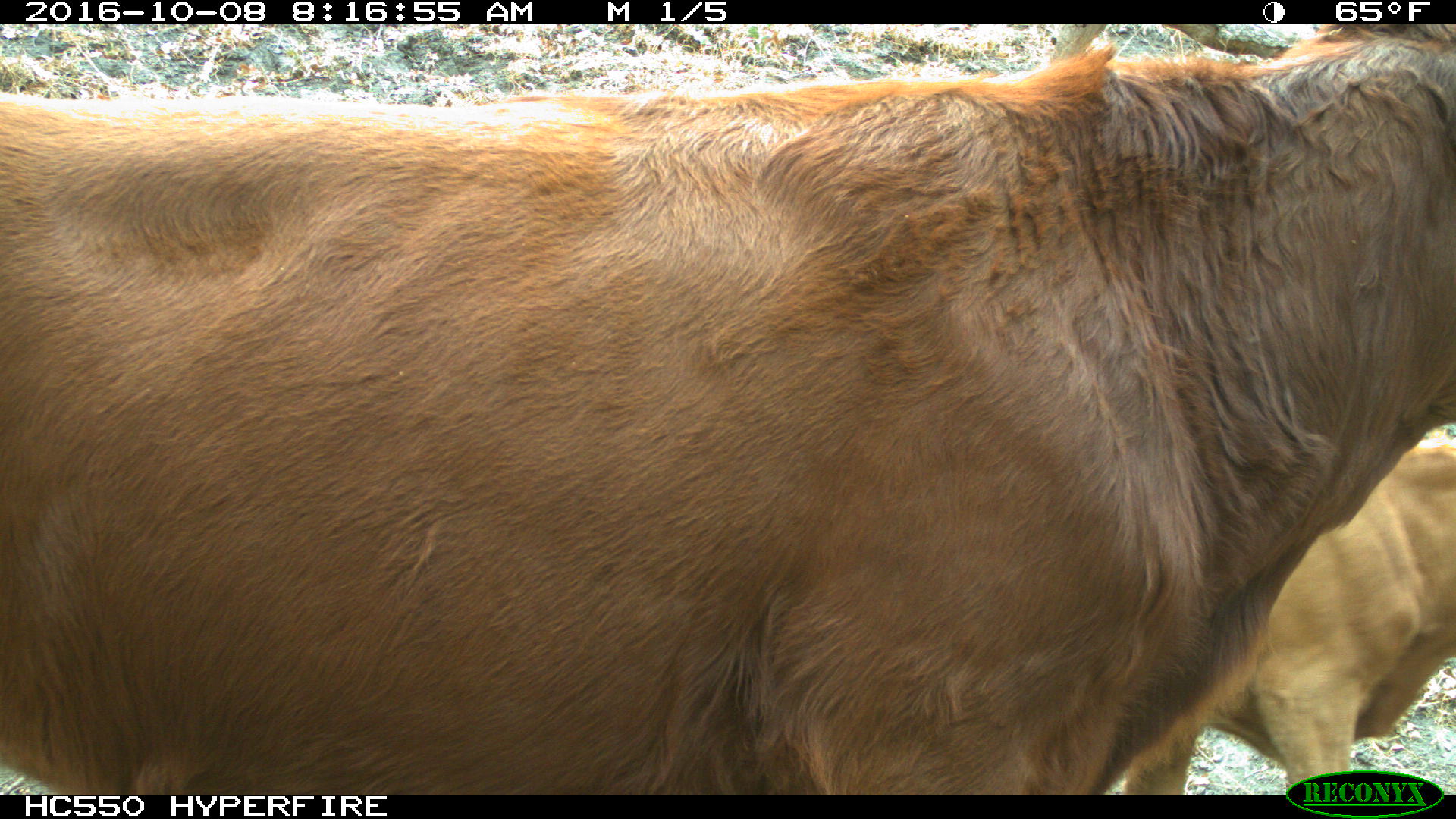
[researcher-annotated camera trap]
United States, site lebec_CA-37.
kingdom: Animalia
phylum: Chordata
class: Mammalia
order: Artiodactyla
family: Bovidae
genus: Bos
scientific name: Bos taurus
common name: domestic cow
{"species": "Bos taurus (domestic cow)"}